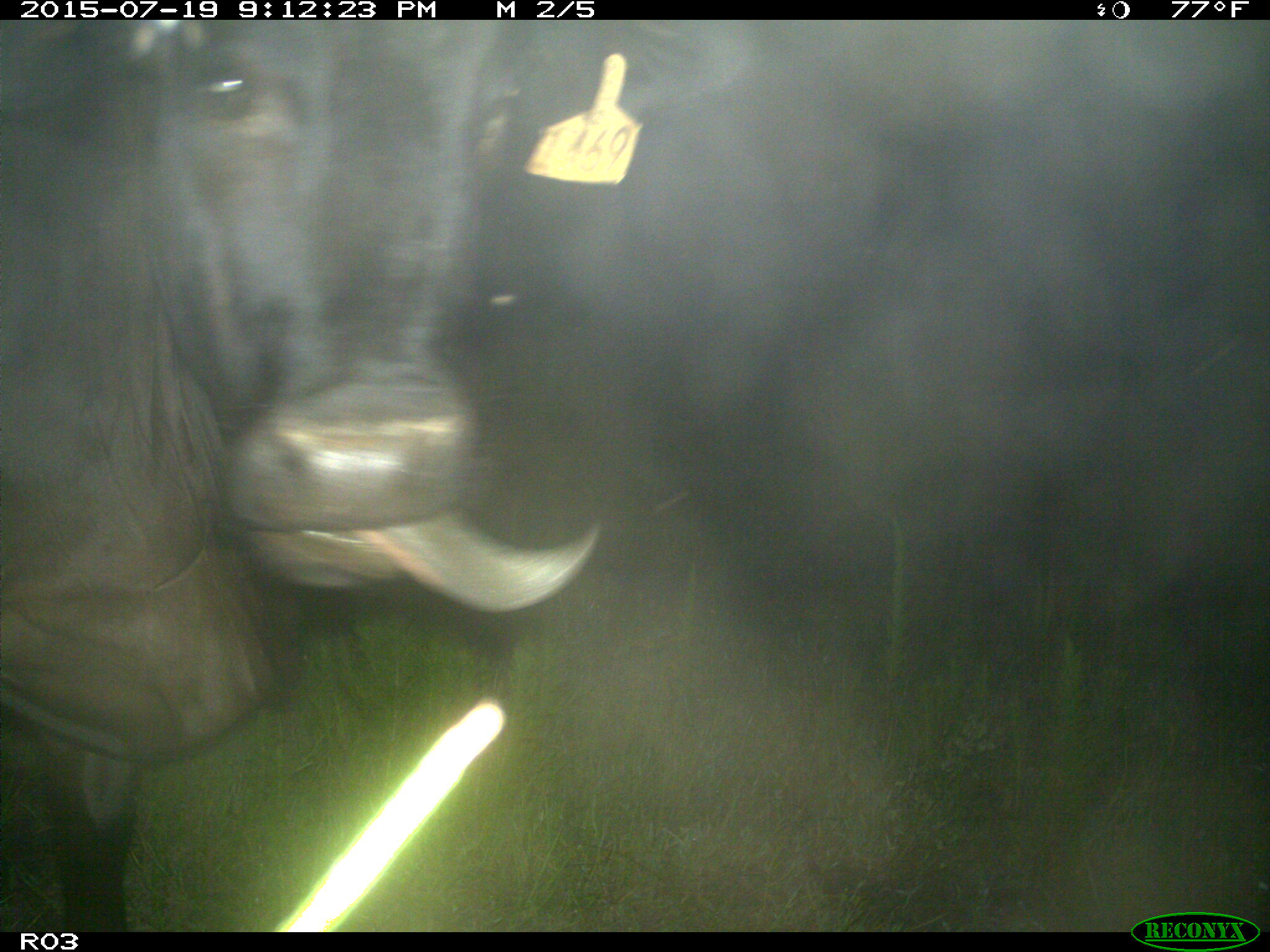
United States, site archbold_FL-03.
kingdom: Animalia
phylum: Chordata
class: Mammalia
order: Artiodactyla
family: Bovidae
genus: Bos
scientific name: Bos taurus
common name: domestic cow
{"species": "Bos taurus (domestic cow)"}